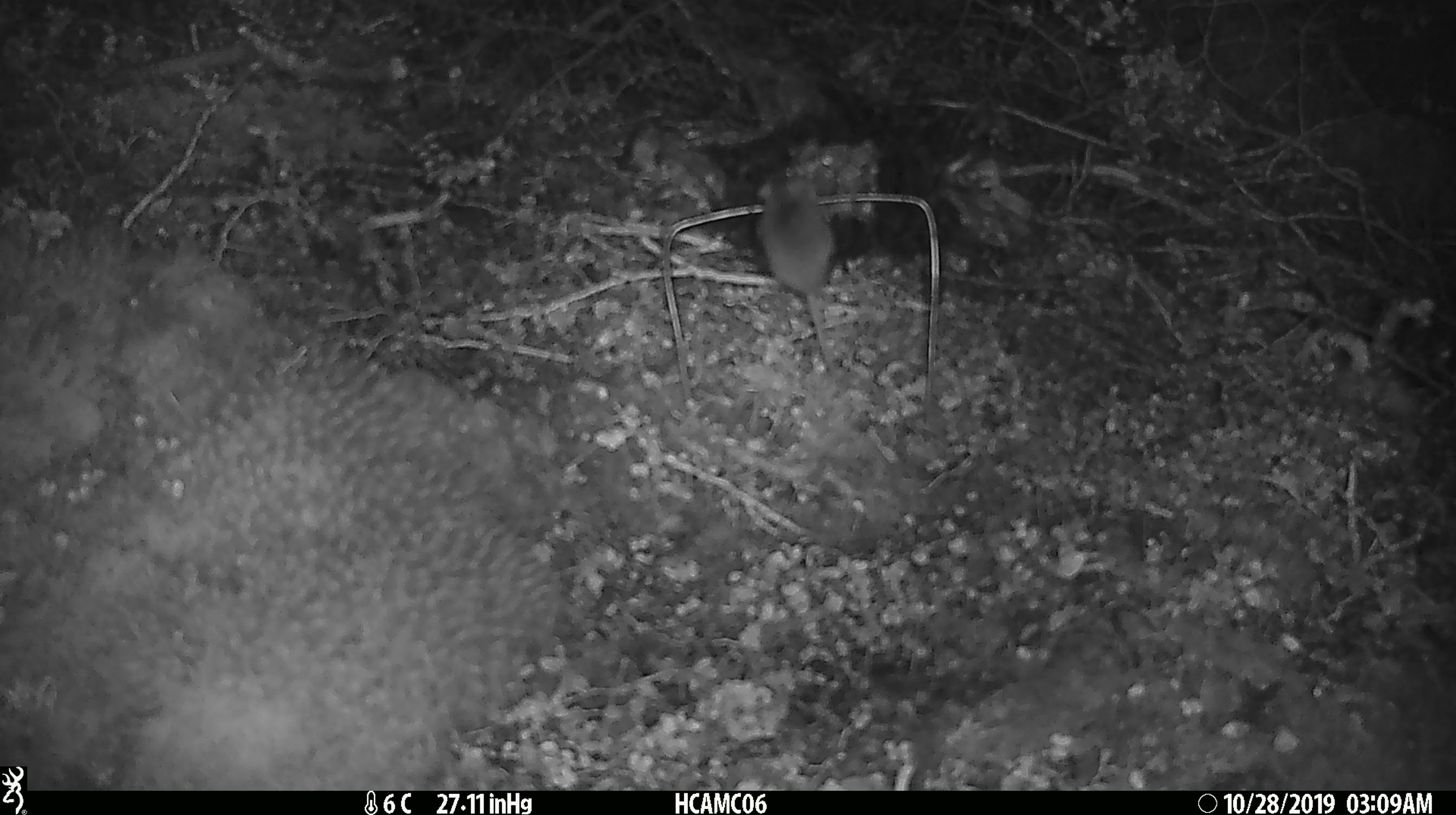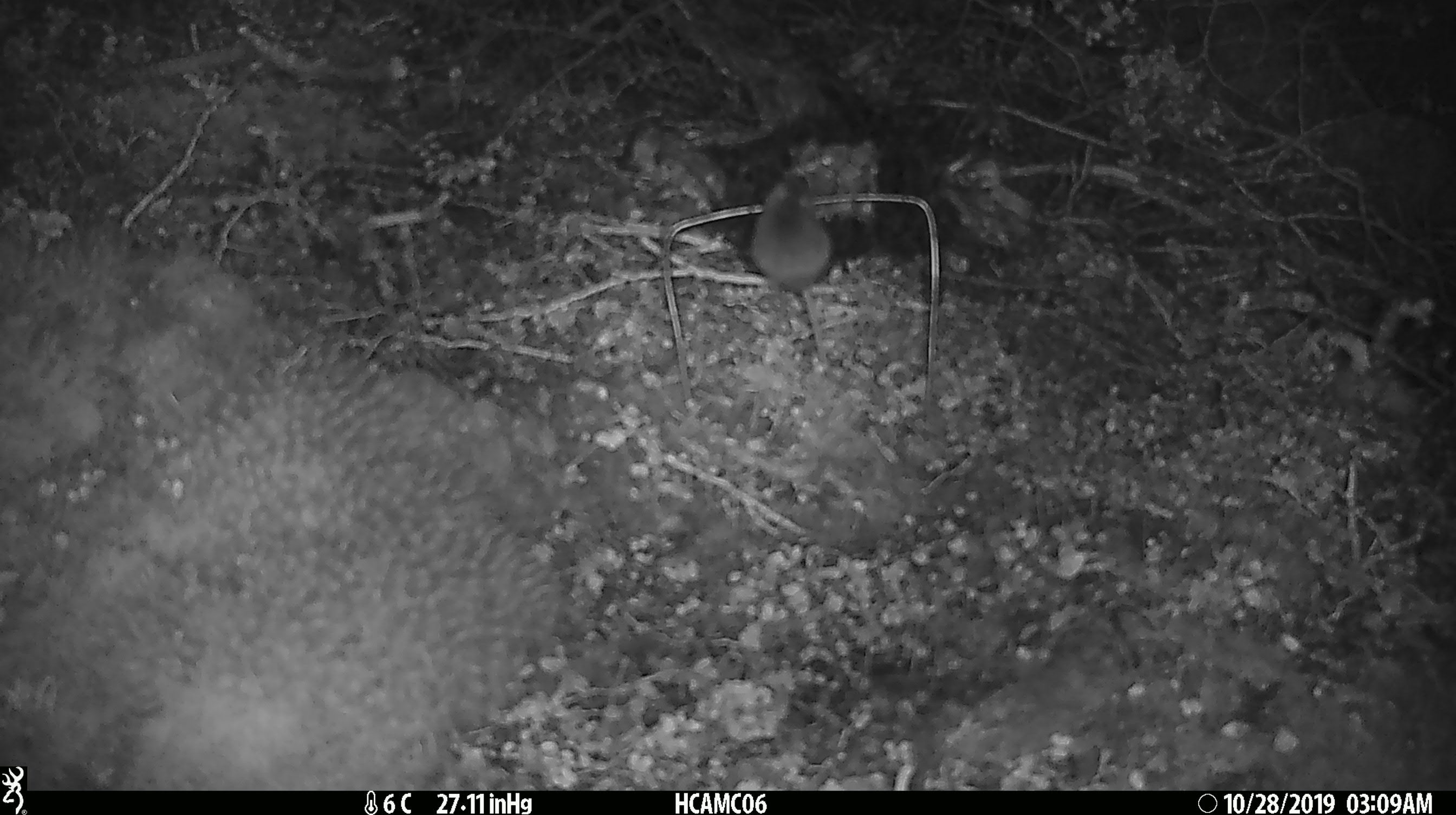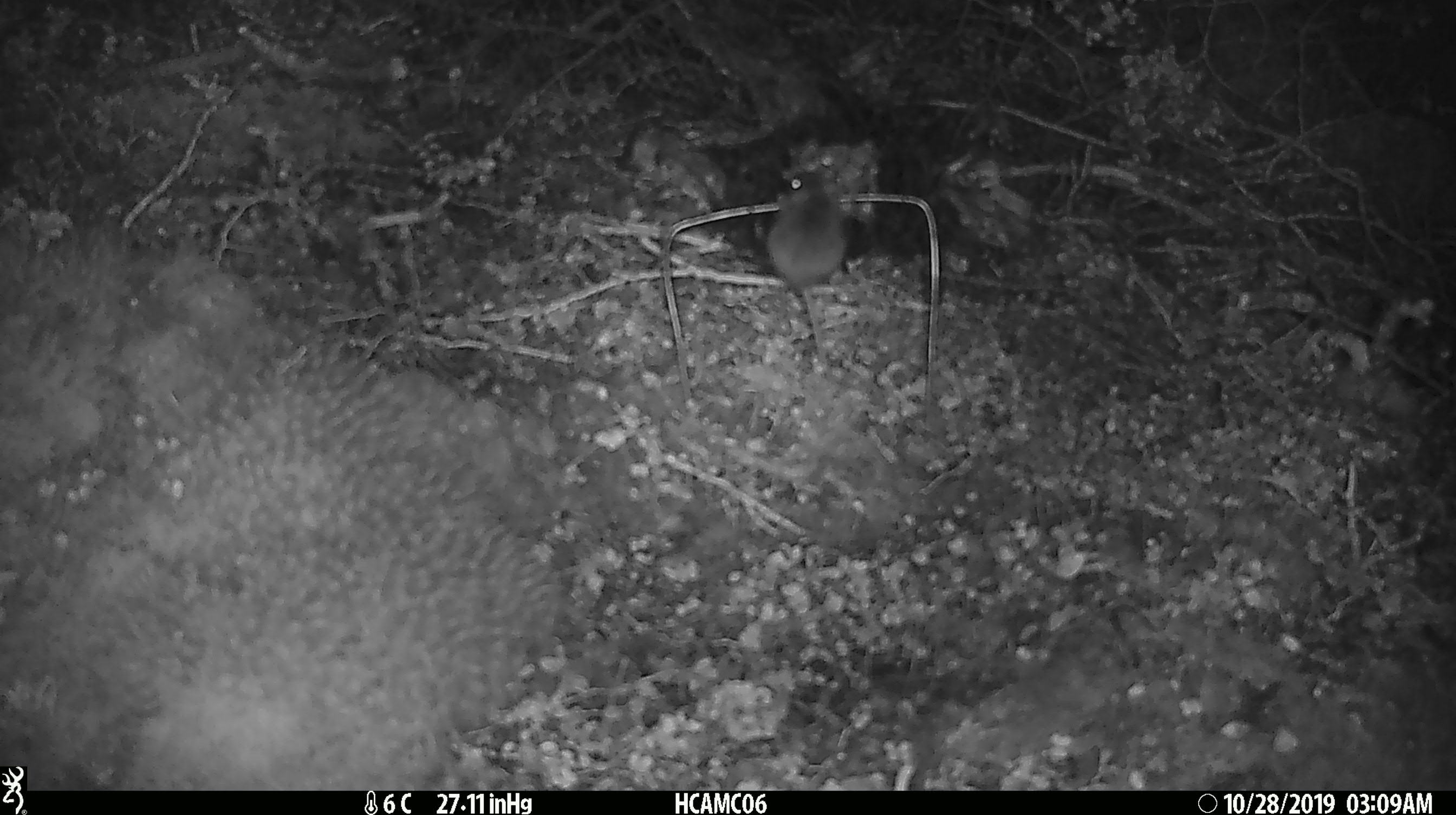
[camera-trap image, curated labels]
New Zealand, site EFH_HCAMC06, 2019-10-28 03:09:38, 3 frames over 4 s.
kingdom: Animalia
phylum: Chordata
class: Mammalia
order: Rodentia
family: Muridae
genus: Mus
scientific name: Mus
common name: mouse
Mouse (Mus).